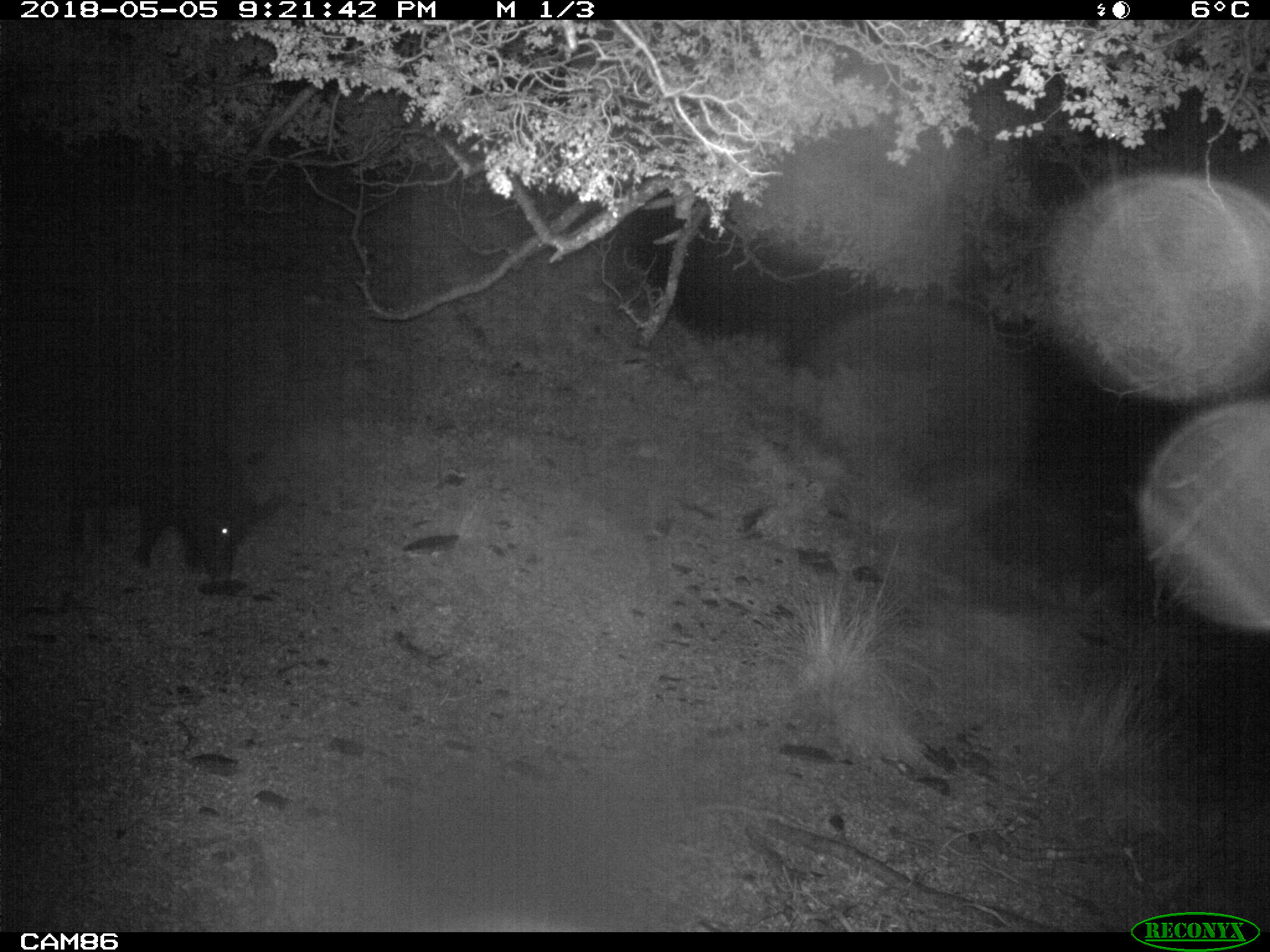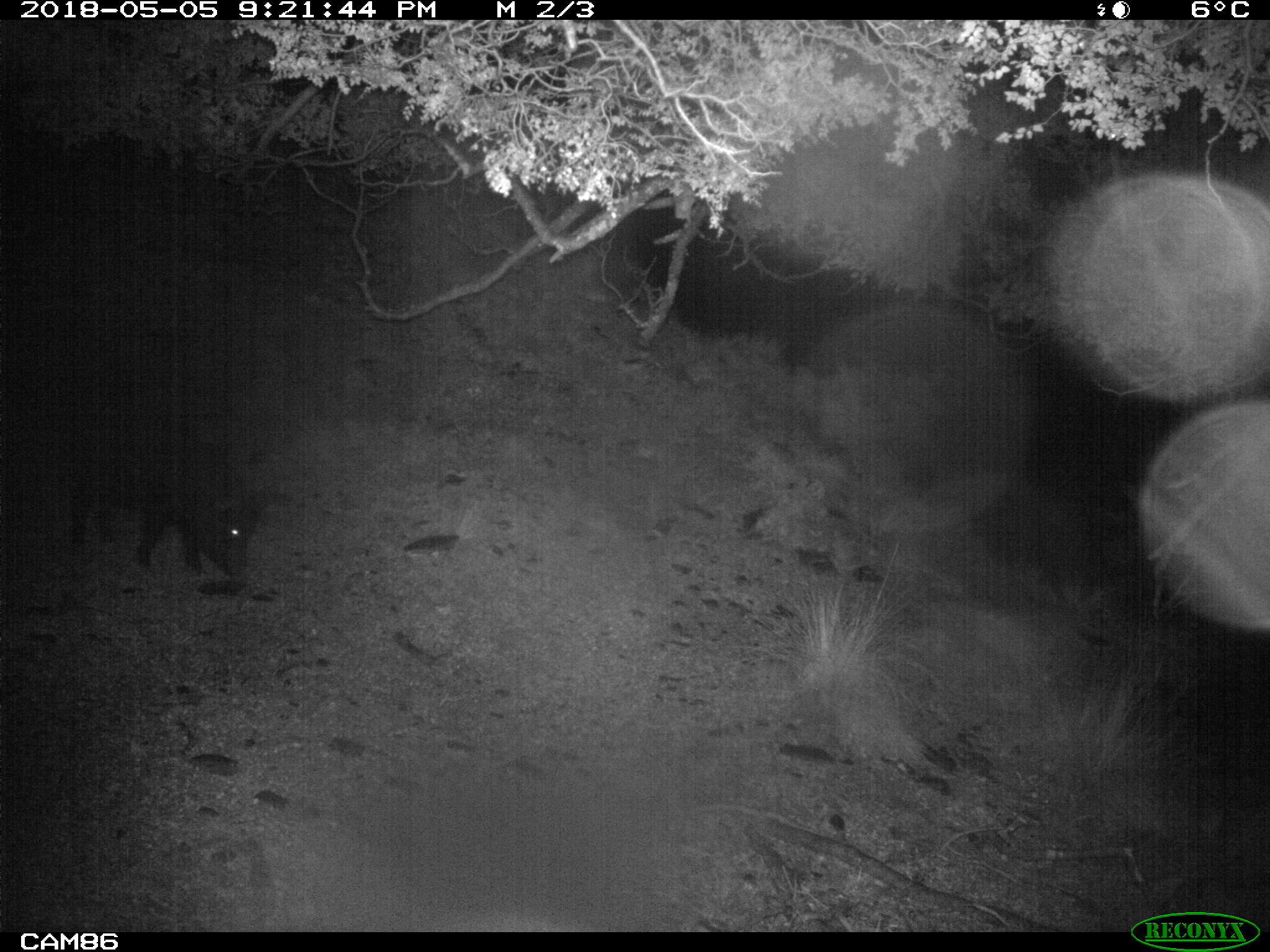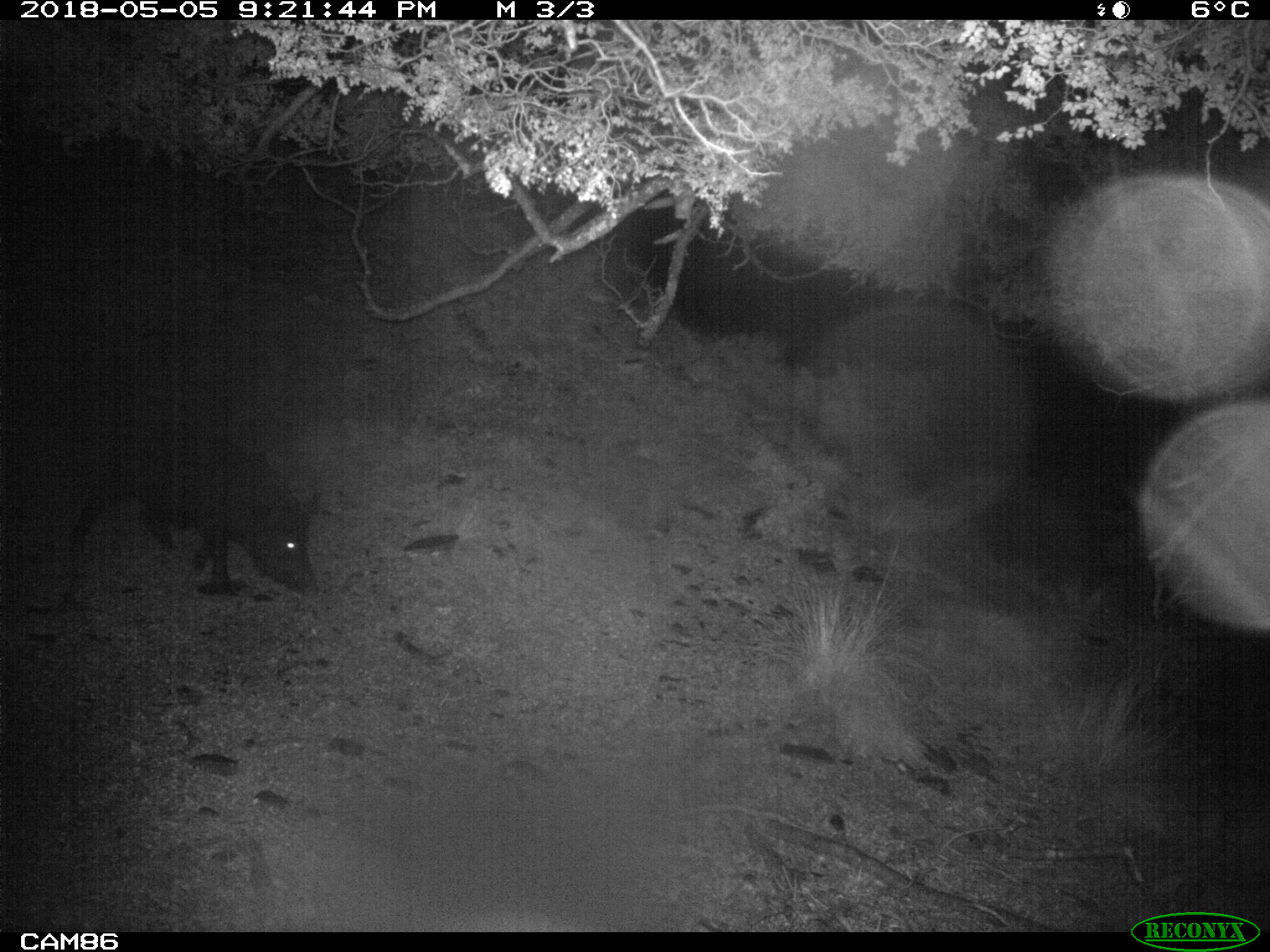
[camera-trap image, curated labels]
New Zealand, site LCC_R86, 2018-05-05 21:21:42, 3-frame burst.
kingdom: Animalia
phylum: Chordata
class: Mammalia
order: Artiodactyla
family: Suidae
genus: Sus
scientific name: Sus scrofa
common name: pig